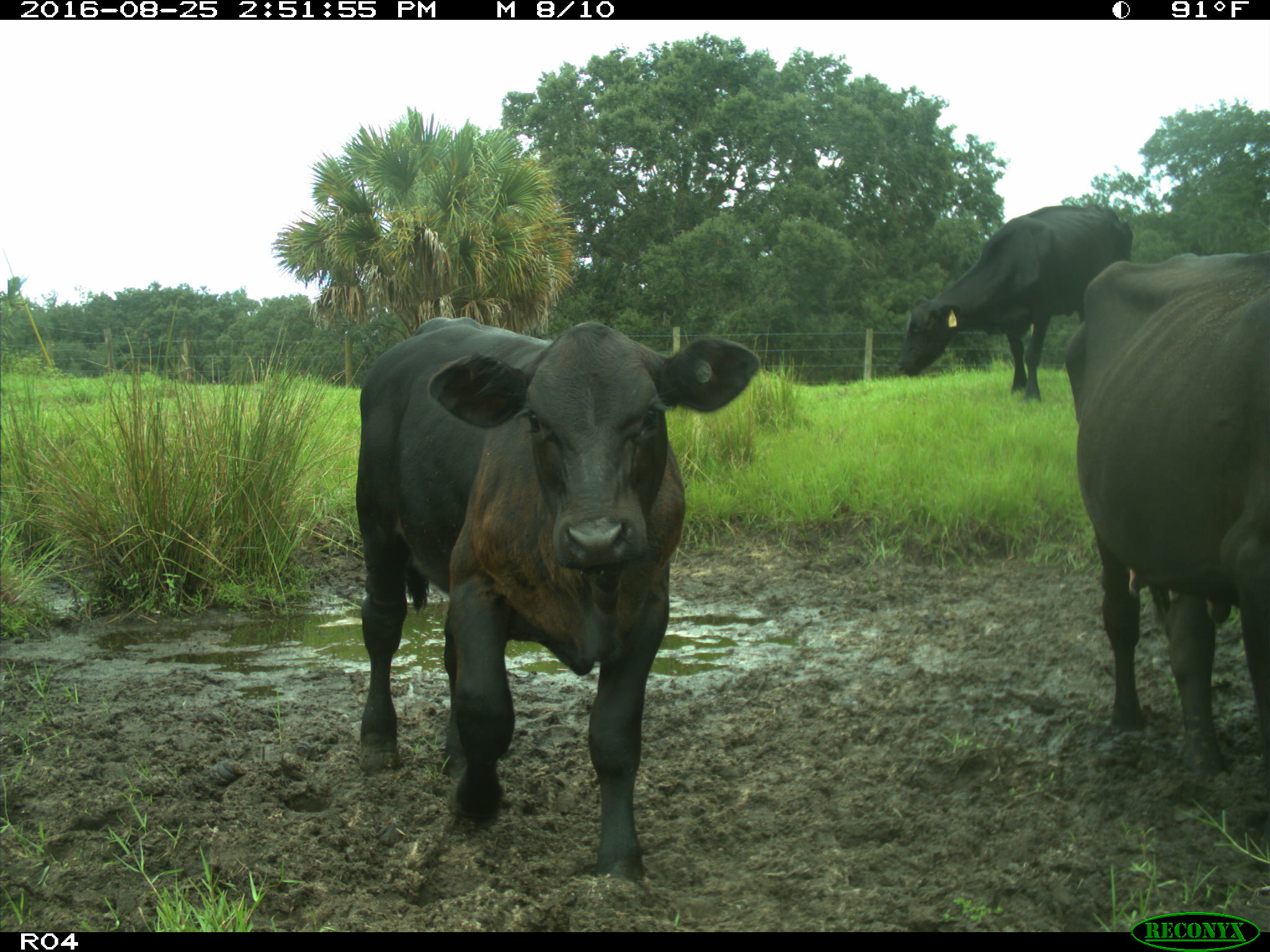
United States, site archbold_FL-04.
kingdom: Animalia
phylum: Chordata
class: Mammalia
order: Artiodactyla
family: Bovidae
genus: Bos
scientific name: Bos taurus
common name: domestic cow